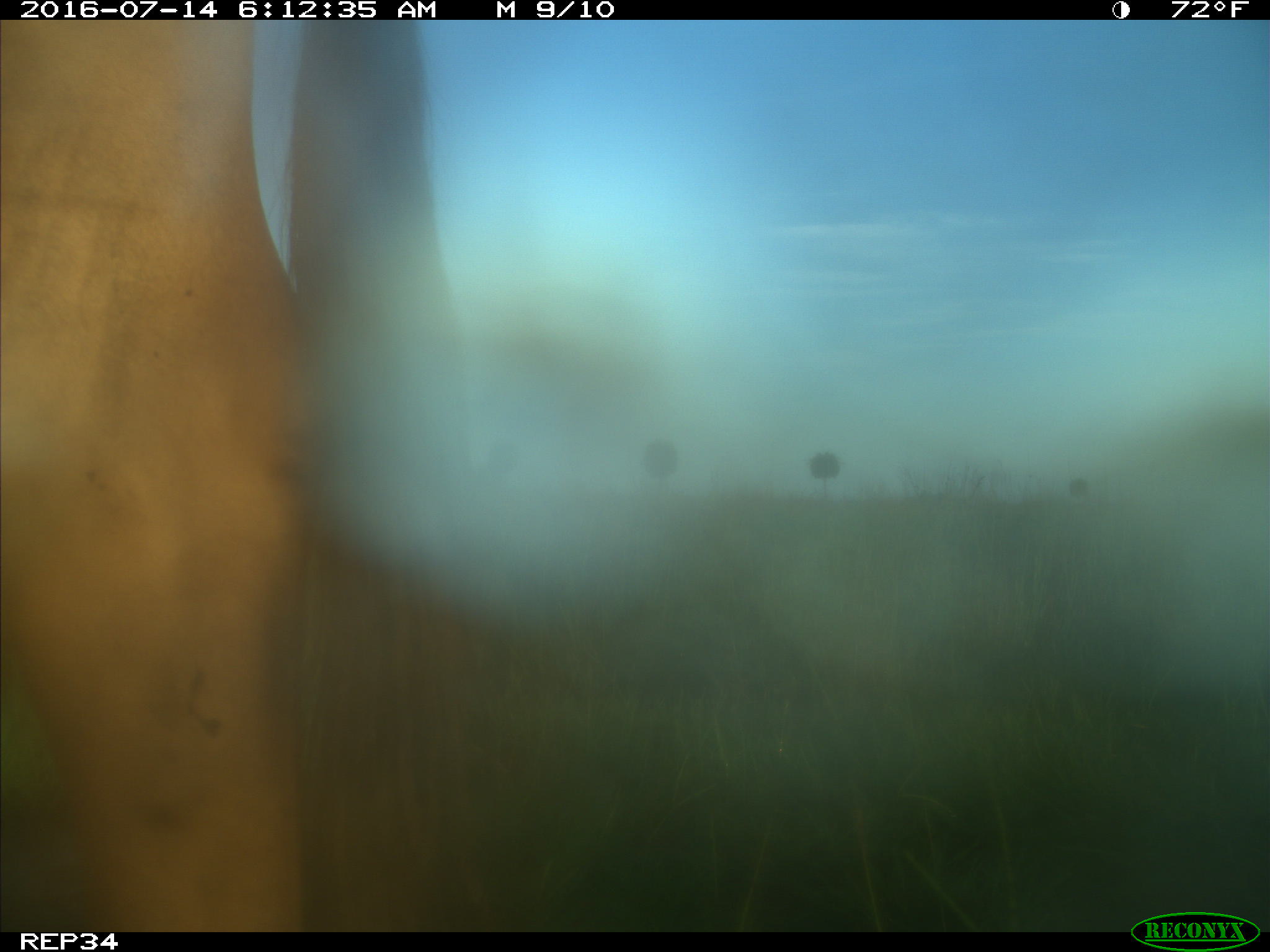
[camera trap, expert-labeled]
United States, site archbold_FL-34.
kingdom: Animalia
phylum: Chordata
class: Mammalia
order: Artiodactyla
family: Bovidae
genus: Bos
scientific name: Bos taurus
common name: domestic cow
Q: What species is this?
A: Bos taurus (domestic cow).